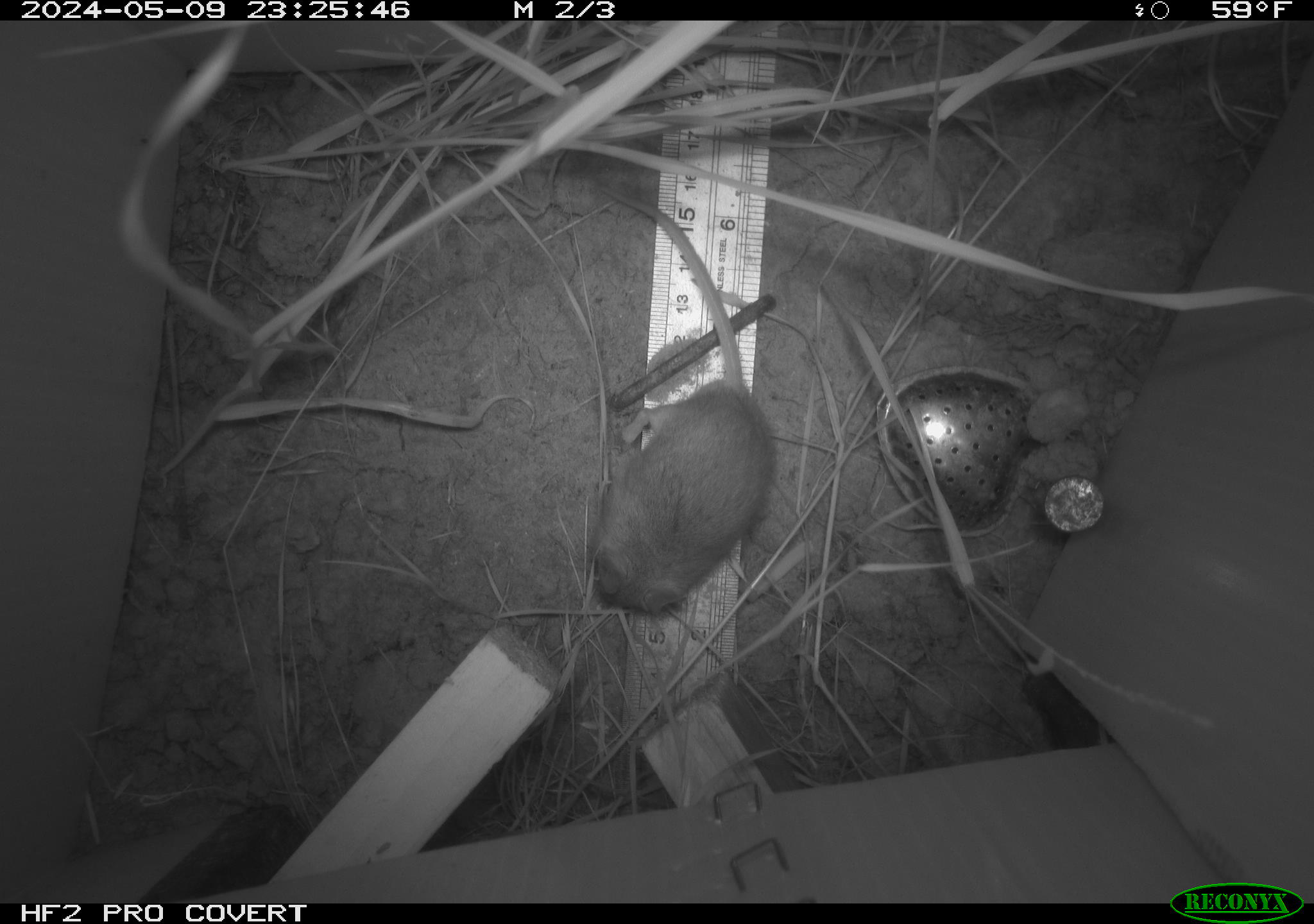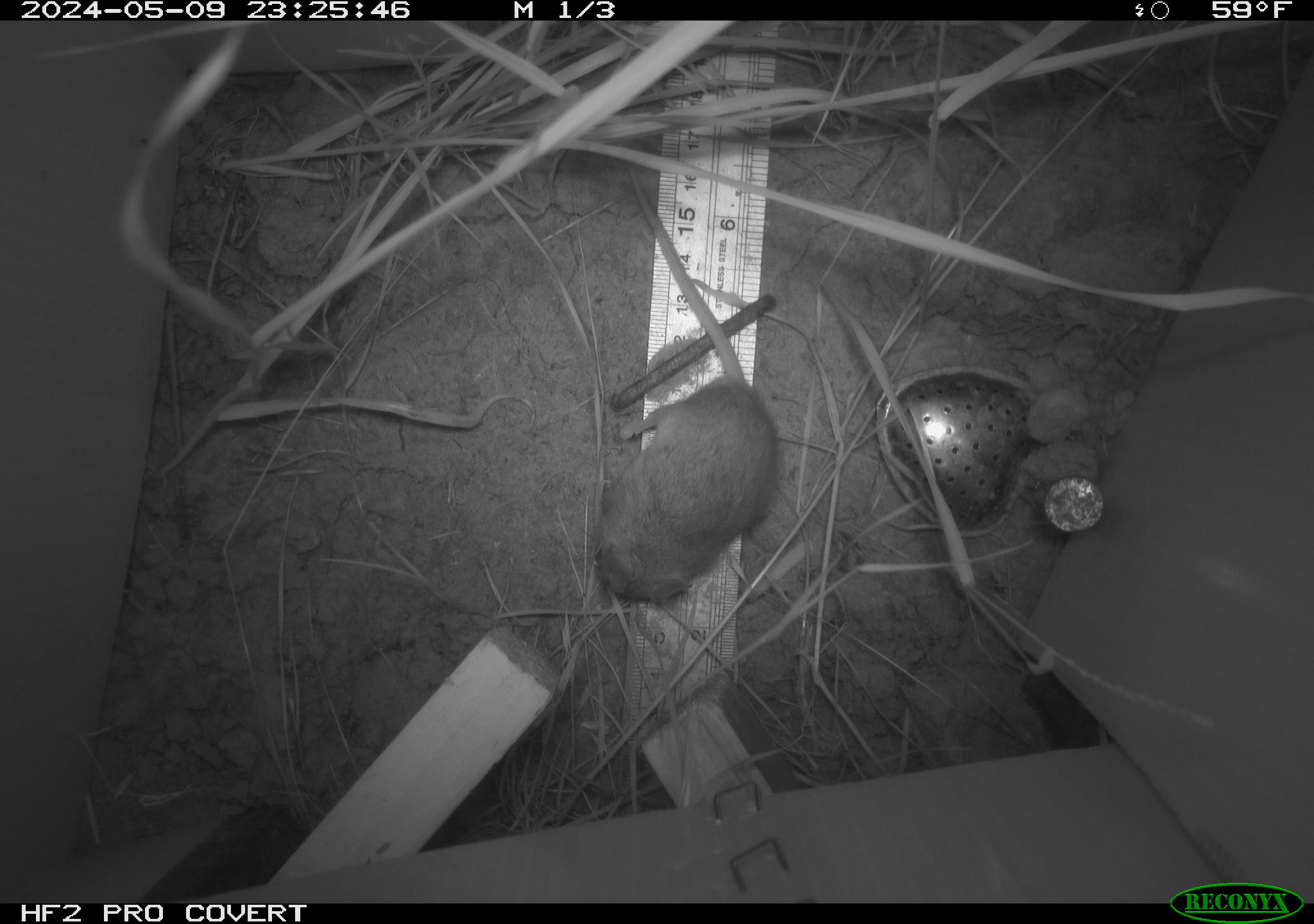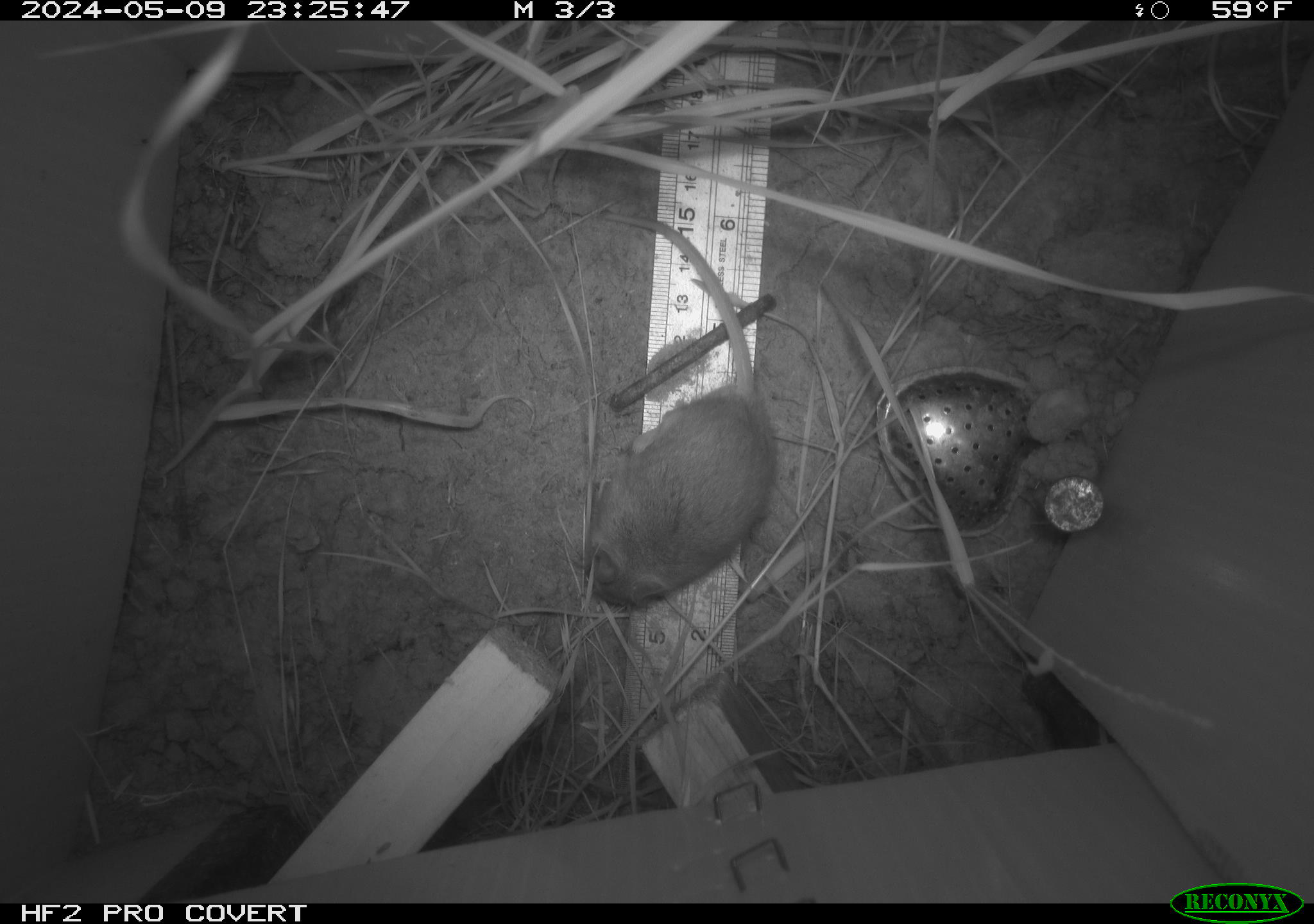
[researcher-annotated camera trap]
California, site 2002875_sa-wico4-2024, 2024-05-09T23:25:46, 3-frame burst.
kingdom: Animalia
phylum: Chordata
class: Mammalia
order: Rodentia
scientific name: Rodentia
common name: rodent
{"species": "rodent (Rodentia)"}